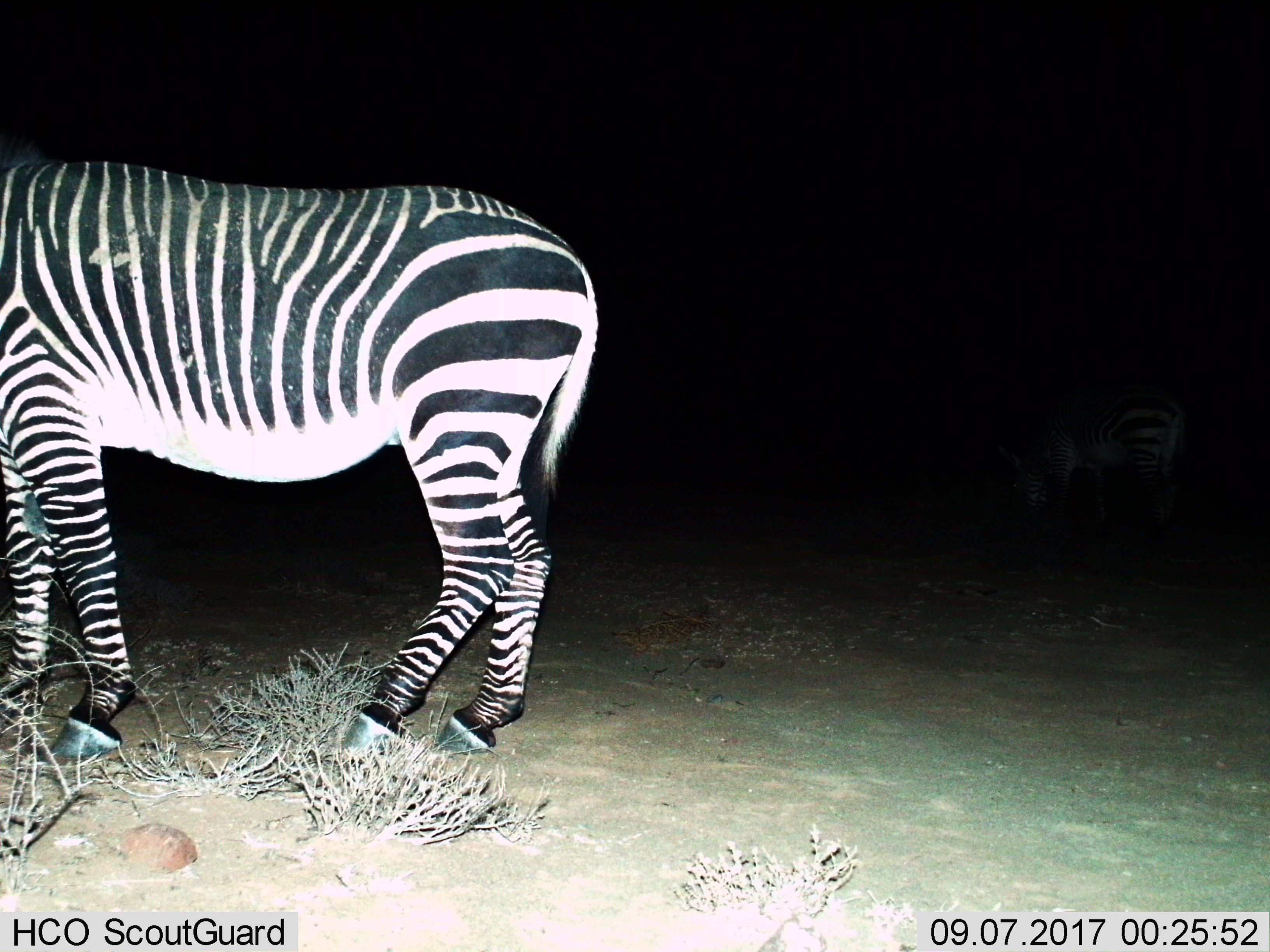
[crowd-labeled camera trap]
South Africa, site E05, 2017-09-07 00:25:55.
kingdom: Animalia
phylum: Chordata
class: Mammalia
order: Perissodactyla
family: Equidae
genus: Equus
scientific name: Equus zebra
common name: mountain zebra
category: zebramountain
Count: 2.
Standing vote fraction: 75%.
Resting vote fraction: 0%.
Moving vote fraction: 25%.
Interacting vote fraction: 12%.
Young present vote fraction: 0%.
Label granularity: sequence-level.